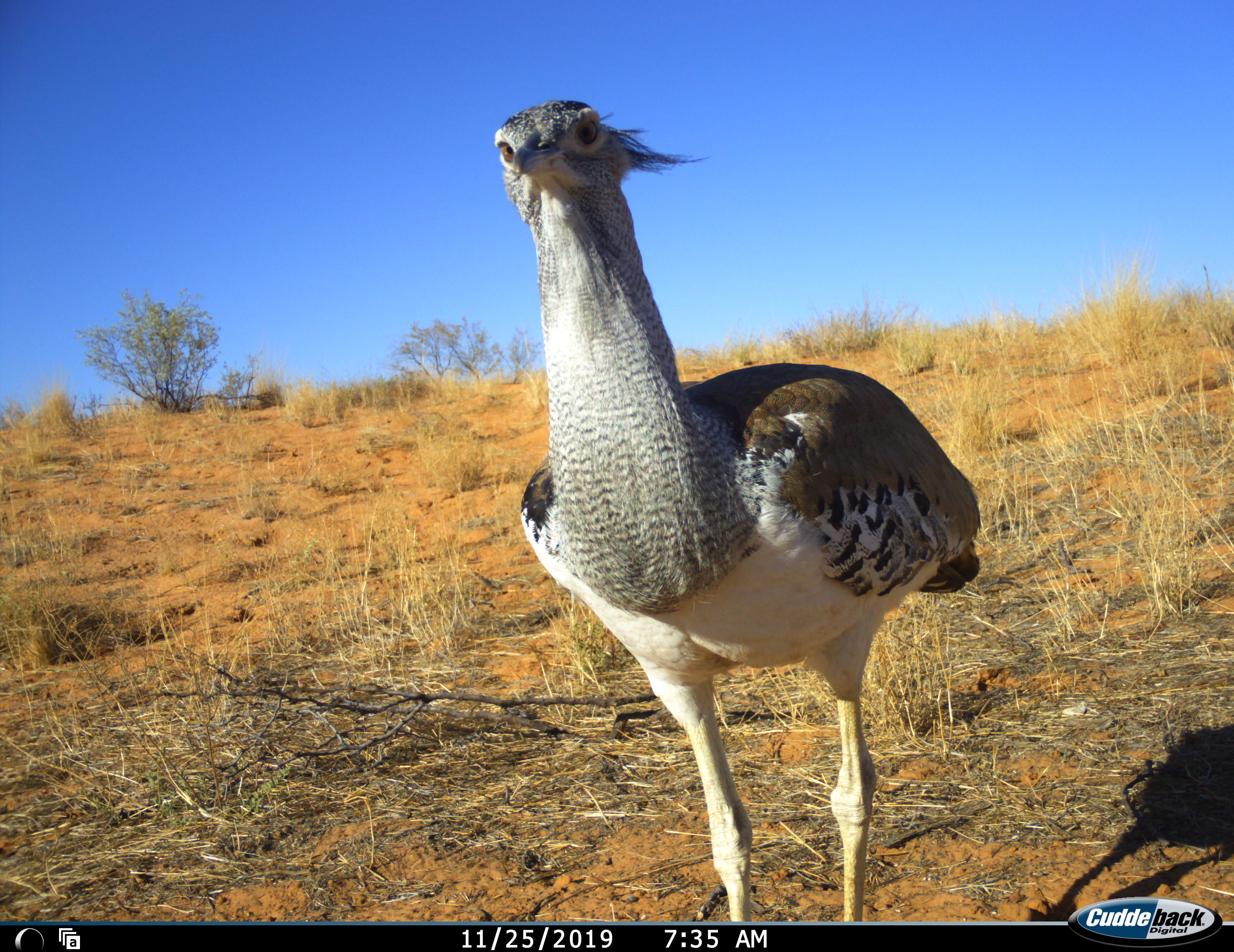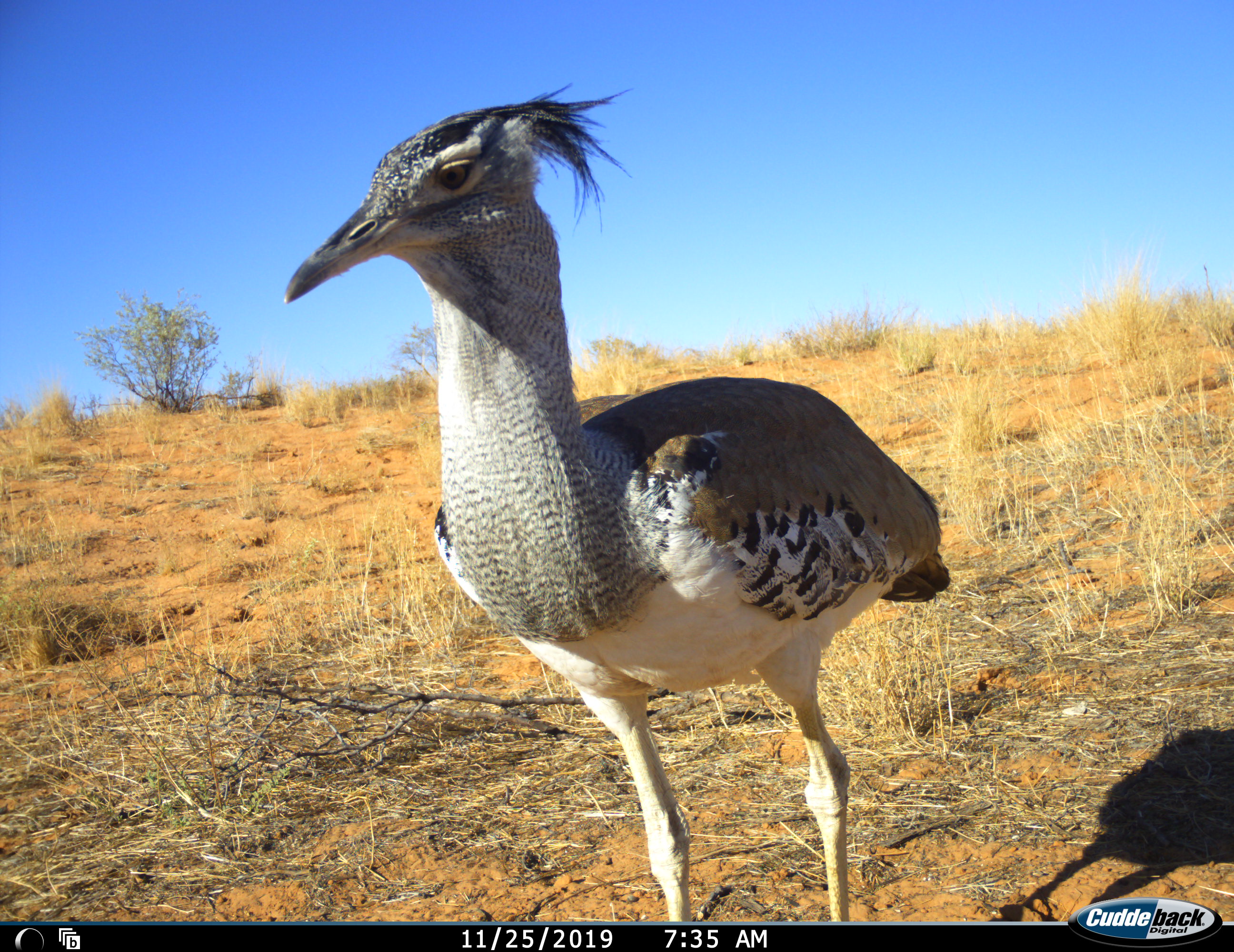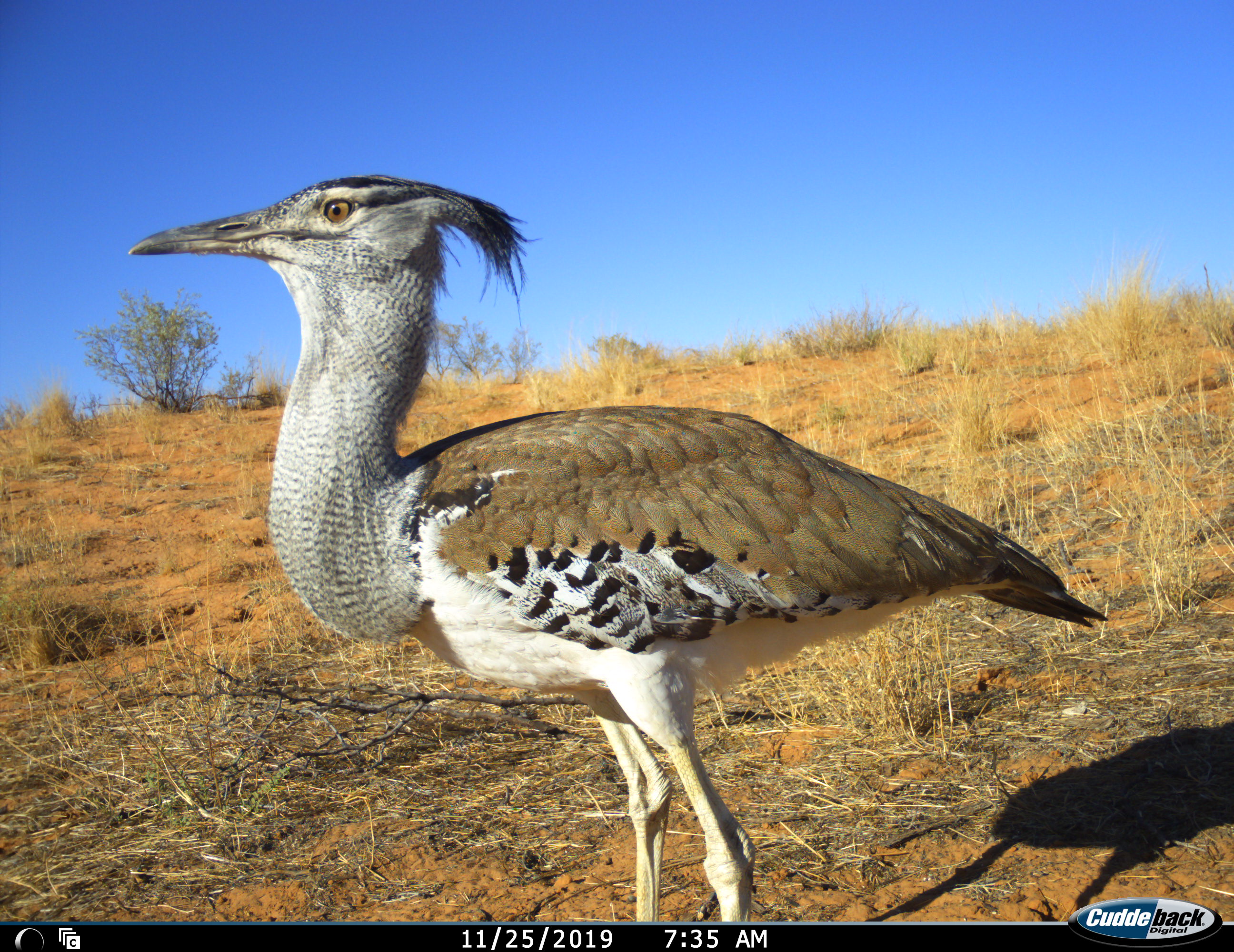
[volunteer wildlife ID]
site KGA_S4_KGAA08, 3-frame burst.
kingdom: Animalia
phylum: Chordata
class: Aves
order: Otidiformes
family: Otididae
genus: Ardeotis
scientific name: Ardeotis kori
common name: kori bustard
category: bustardkori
Bustardkori (kori bustard) (Ardeotis kori), count 1. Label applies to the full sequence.